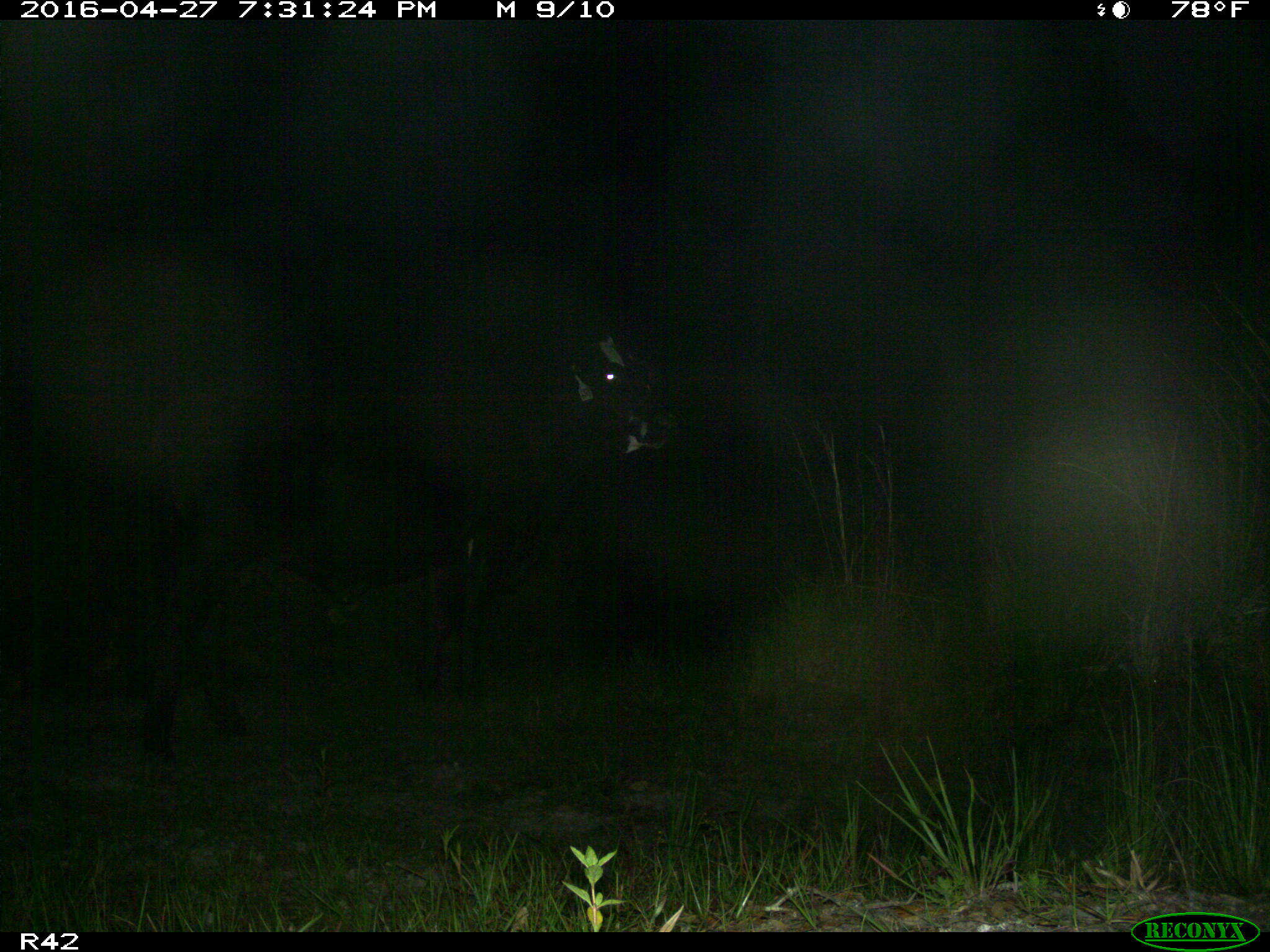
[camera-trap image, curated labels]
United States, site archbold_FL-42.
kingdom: Animalia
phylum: Chordata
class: Mammalia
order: Artiodactyla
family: Bovidae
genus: Bos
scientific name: Bos taurus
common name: domestic cow